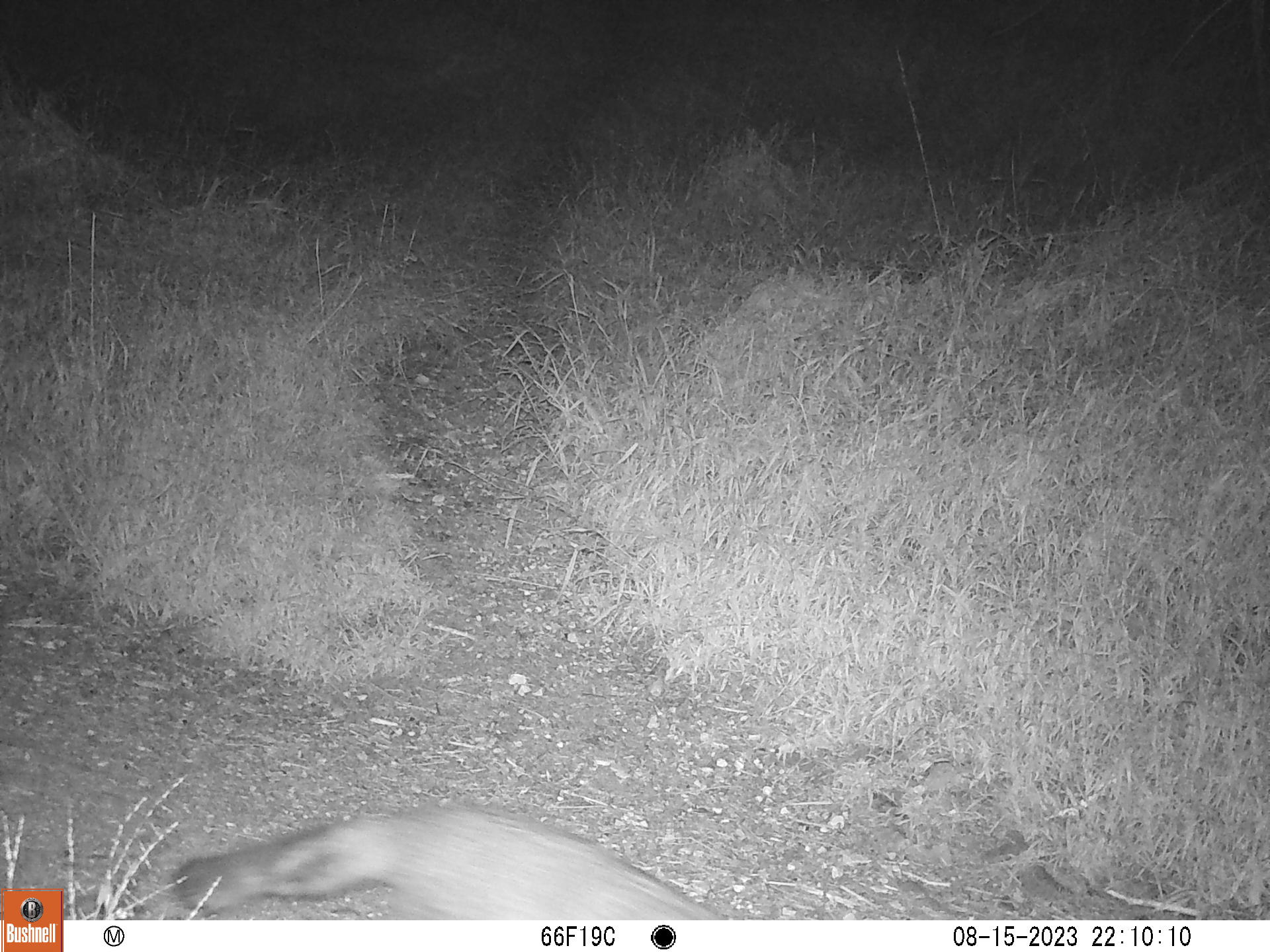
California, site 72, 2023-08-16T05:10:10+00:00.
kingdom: Animalia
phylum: Chordata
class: Mammalia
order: Carnivora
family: Canidae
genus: Urocyon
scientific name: Urocyon cinereoargenteus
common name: gray fox